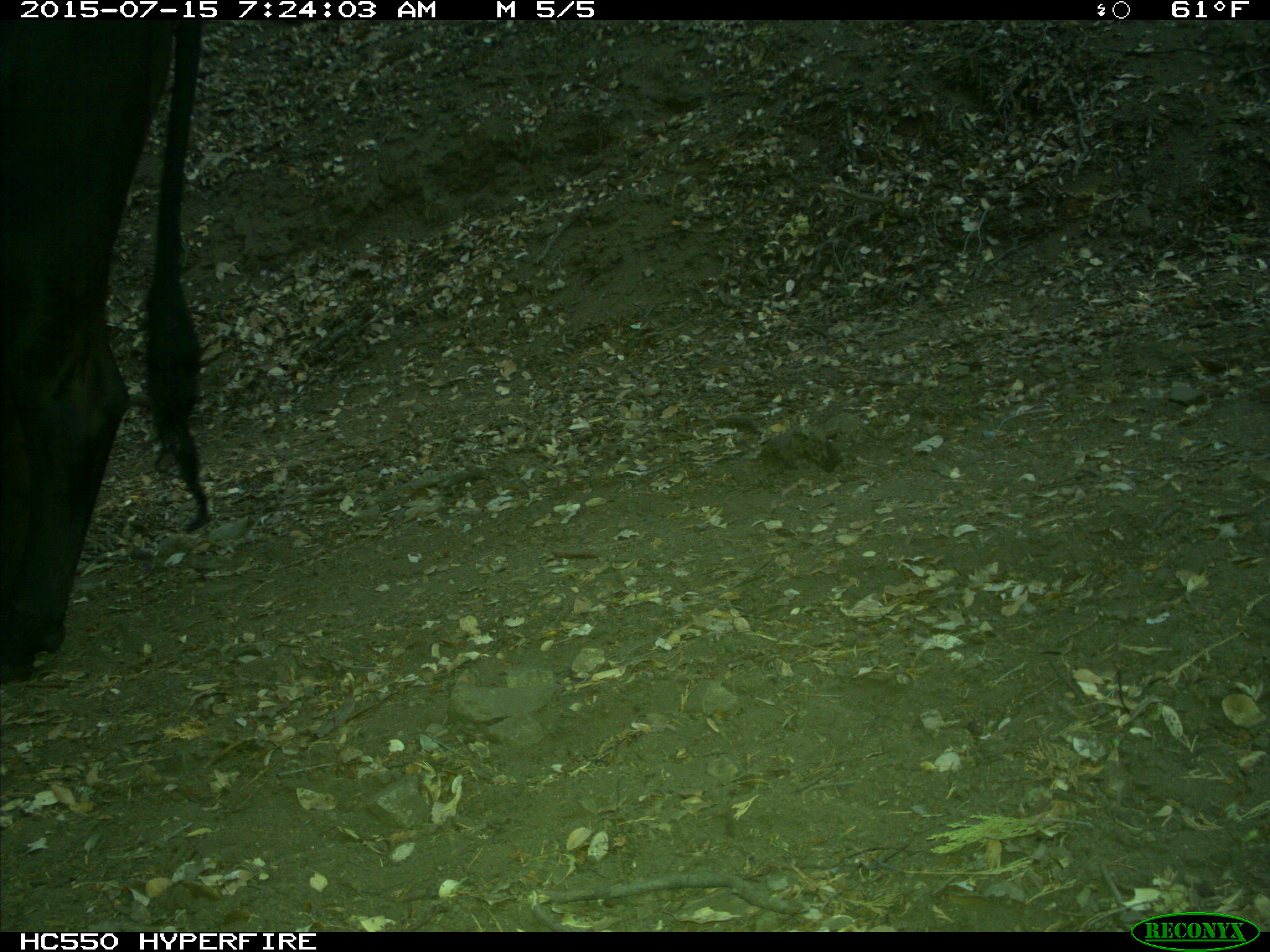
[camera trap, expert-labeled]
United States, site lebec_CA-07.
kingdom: Animalia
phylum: Chordata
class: Mammalia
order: Artiodactyla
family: Bovidae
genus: Bos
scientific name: Bos taurus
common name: domestic cow